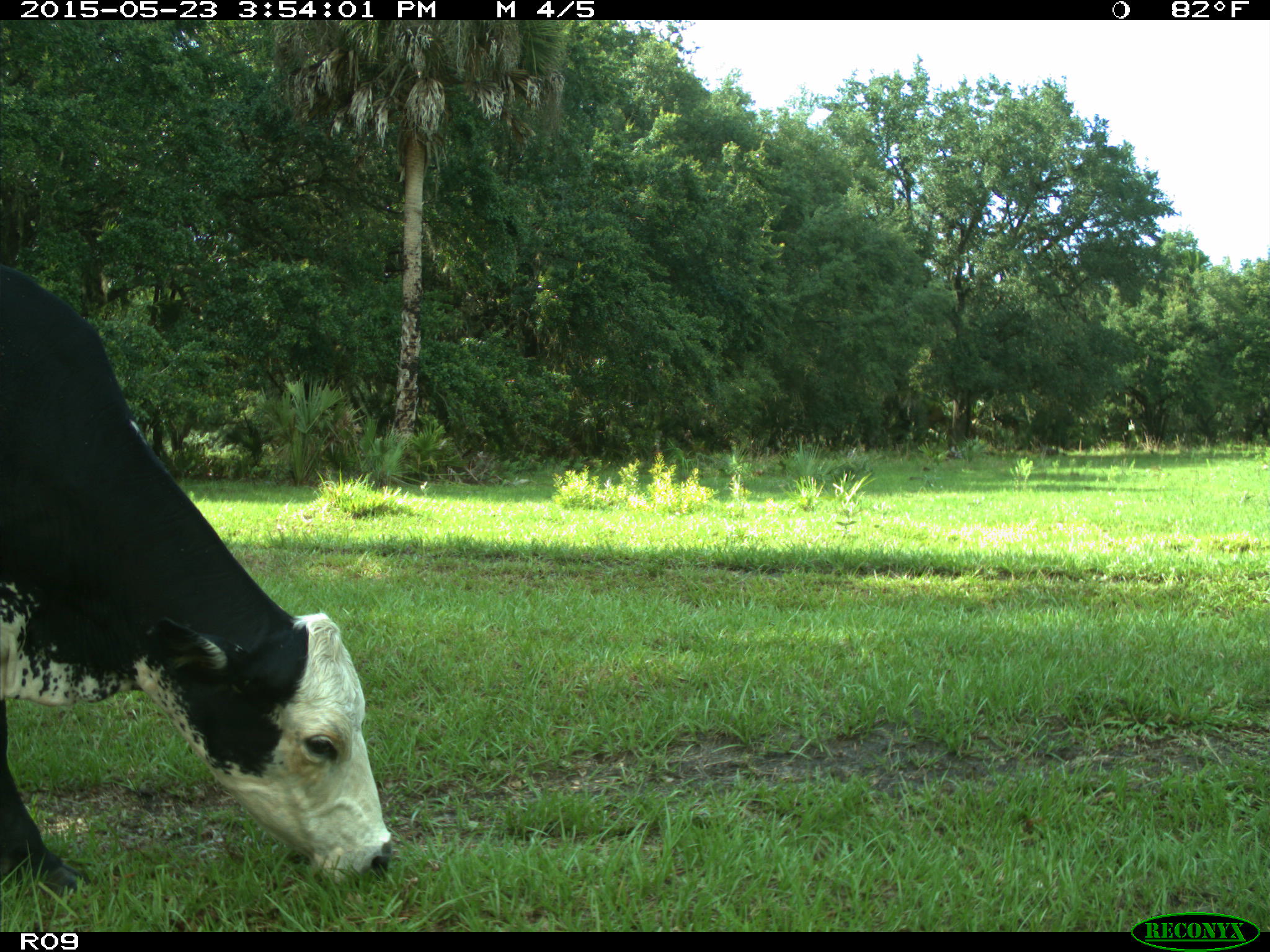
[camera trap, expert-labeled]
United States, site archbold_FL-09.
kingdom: Animalia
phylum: Chordata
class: Mammalia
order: Artiodactyla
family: Bovidae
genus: Bos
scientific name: Bos taurus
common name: domestic cow